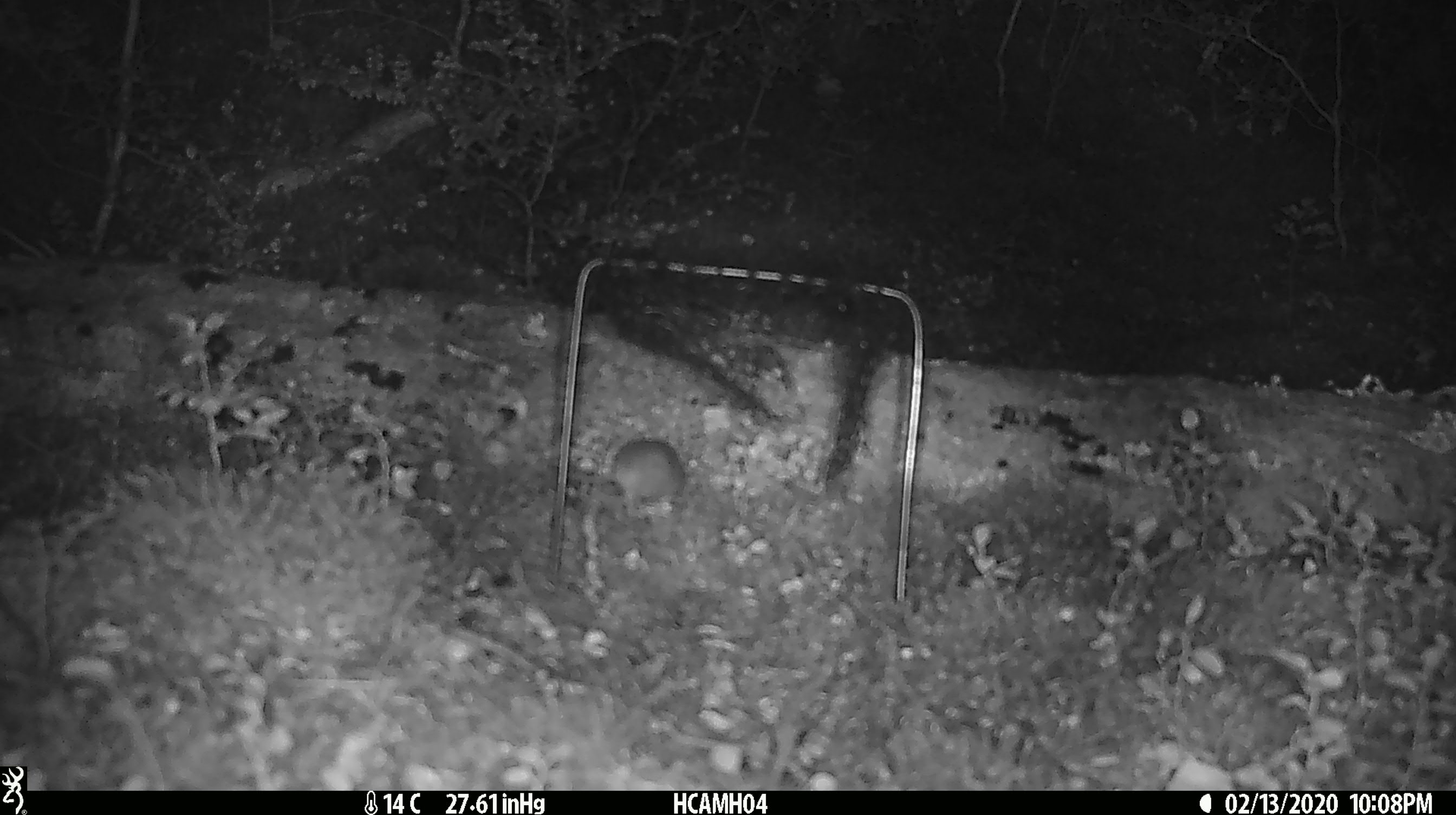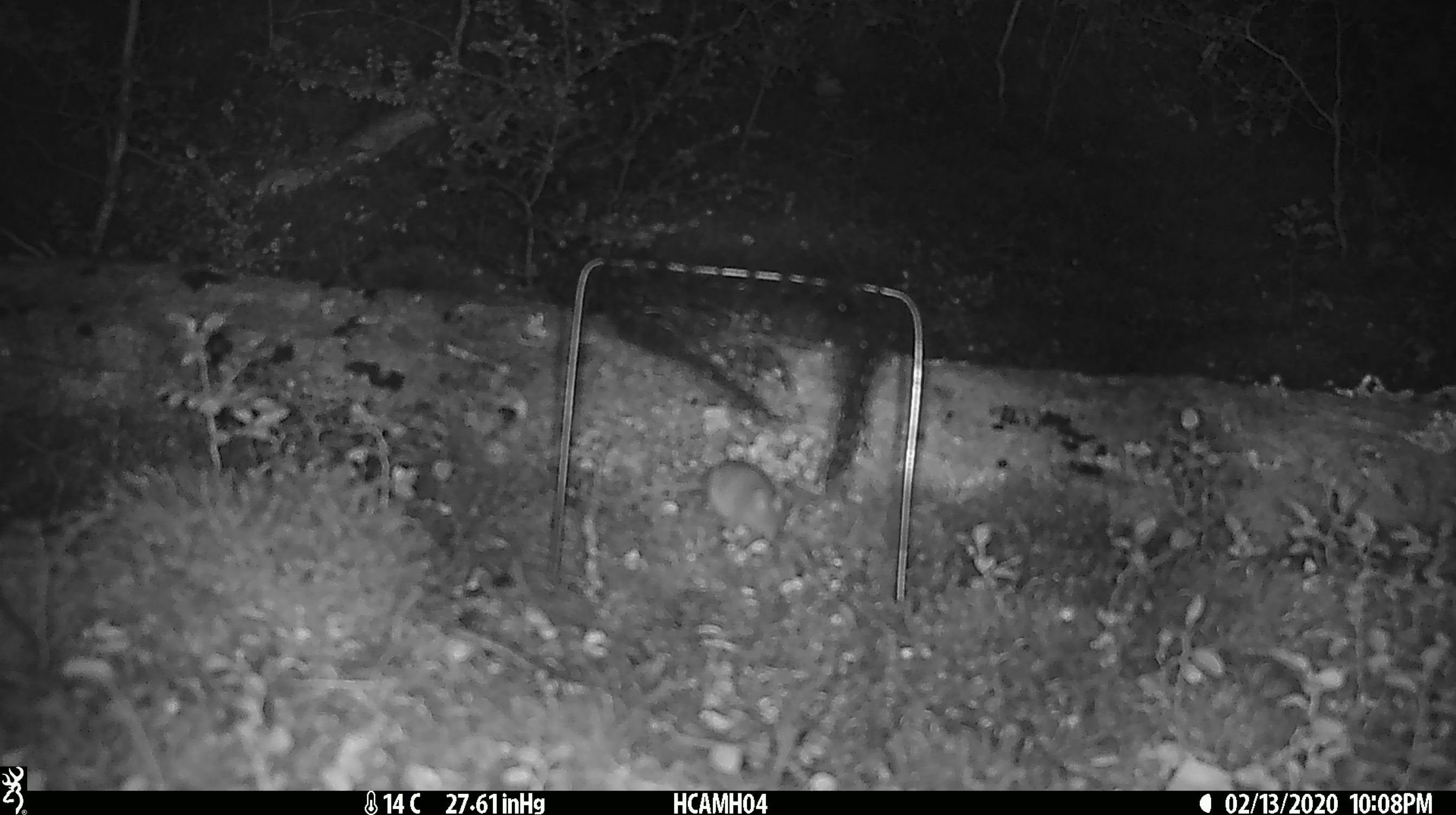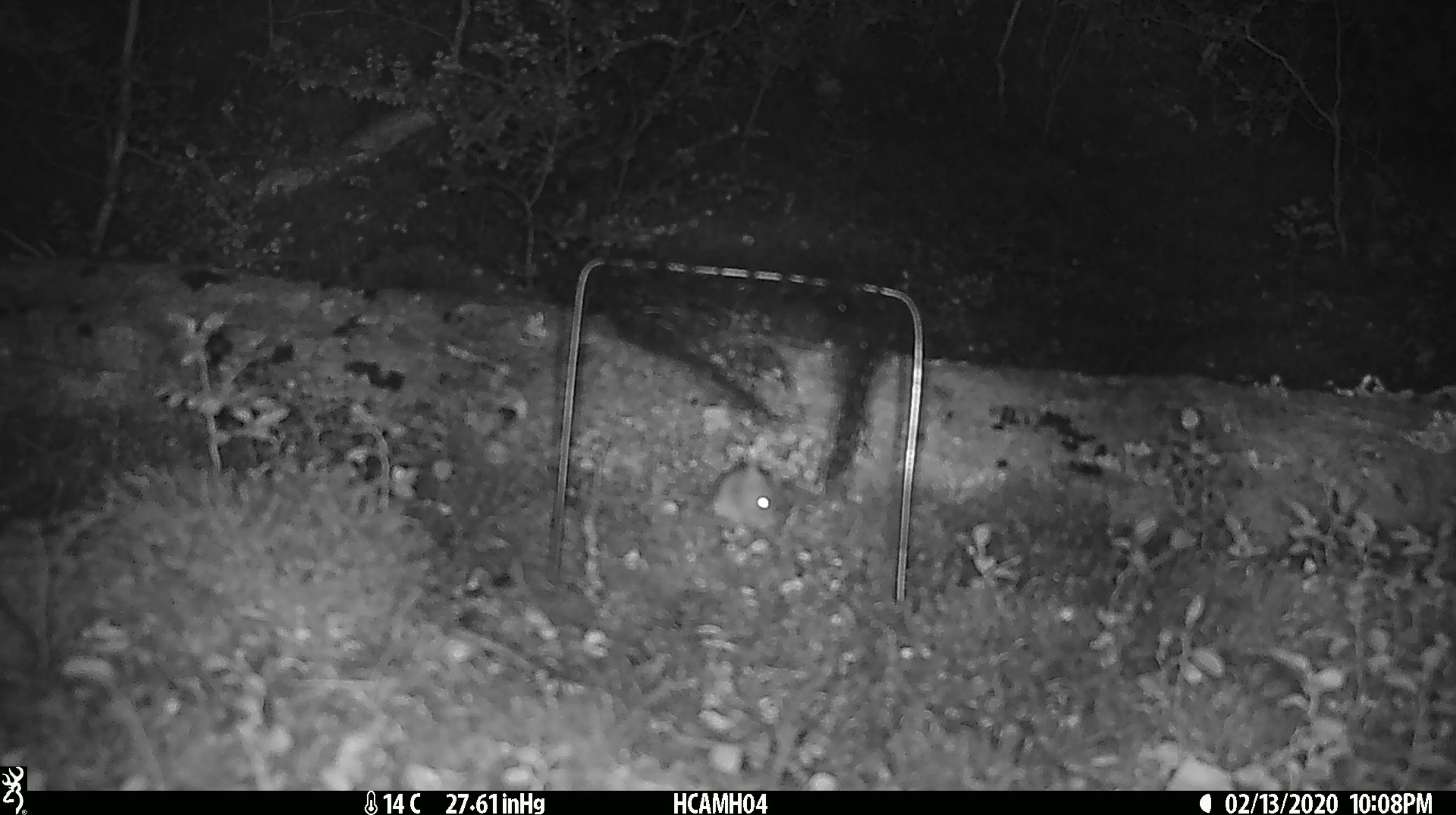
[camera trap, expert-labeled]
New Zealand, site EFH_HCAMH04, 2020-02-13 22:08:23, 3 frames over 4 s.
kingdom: Animalia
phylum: Chordata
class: Mammalia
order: Rodentia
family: Muridae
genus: Mus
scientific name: Mus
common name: mouse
Mouse (Mus).